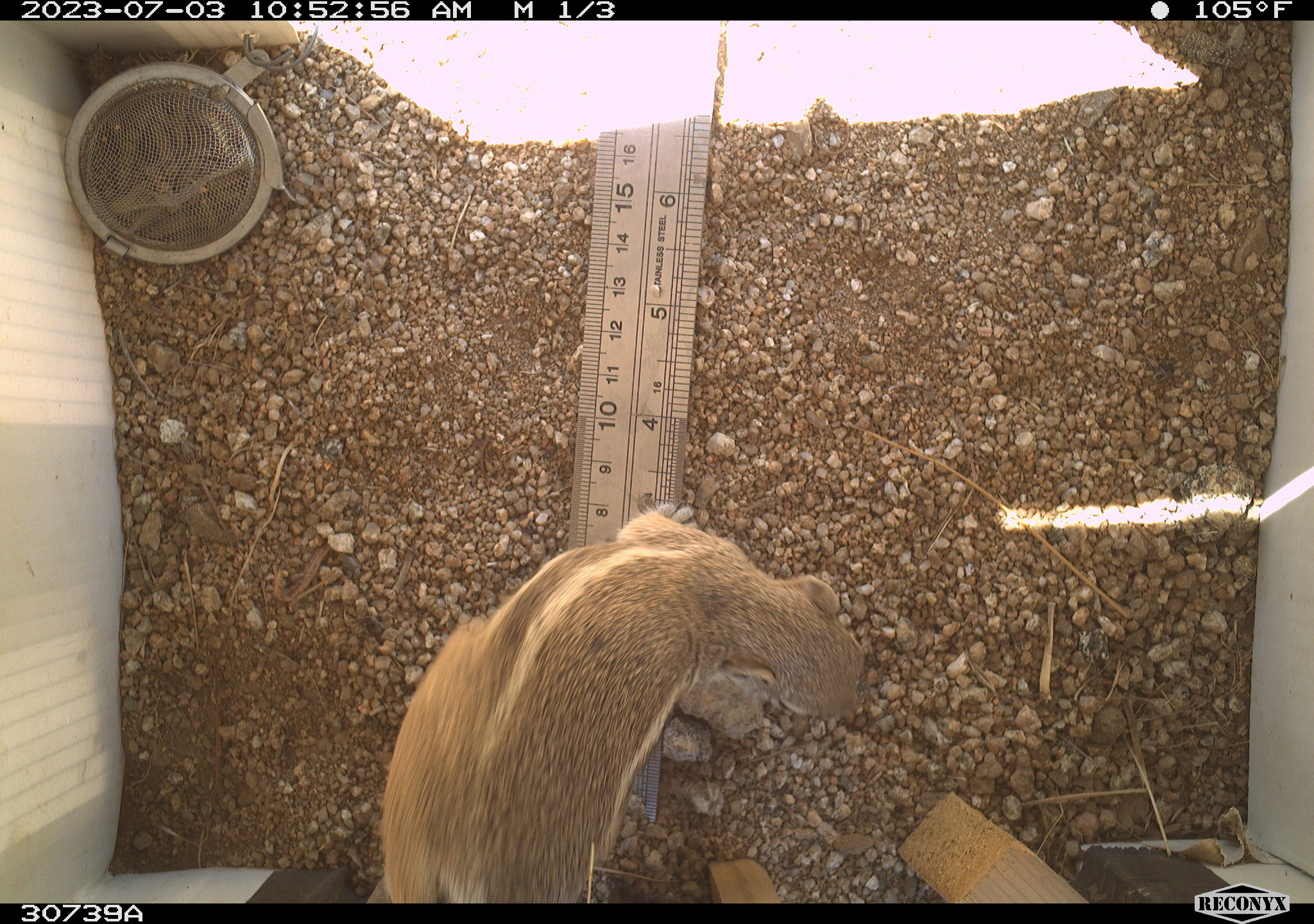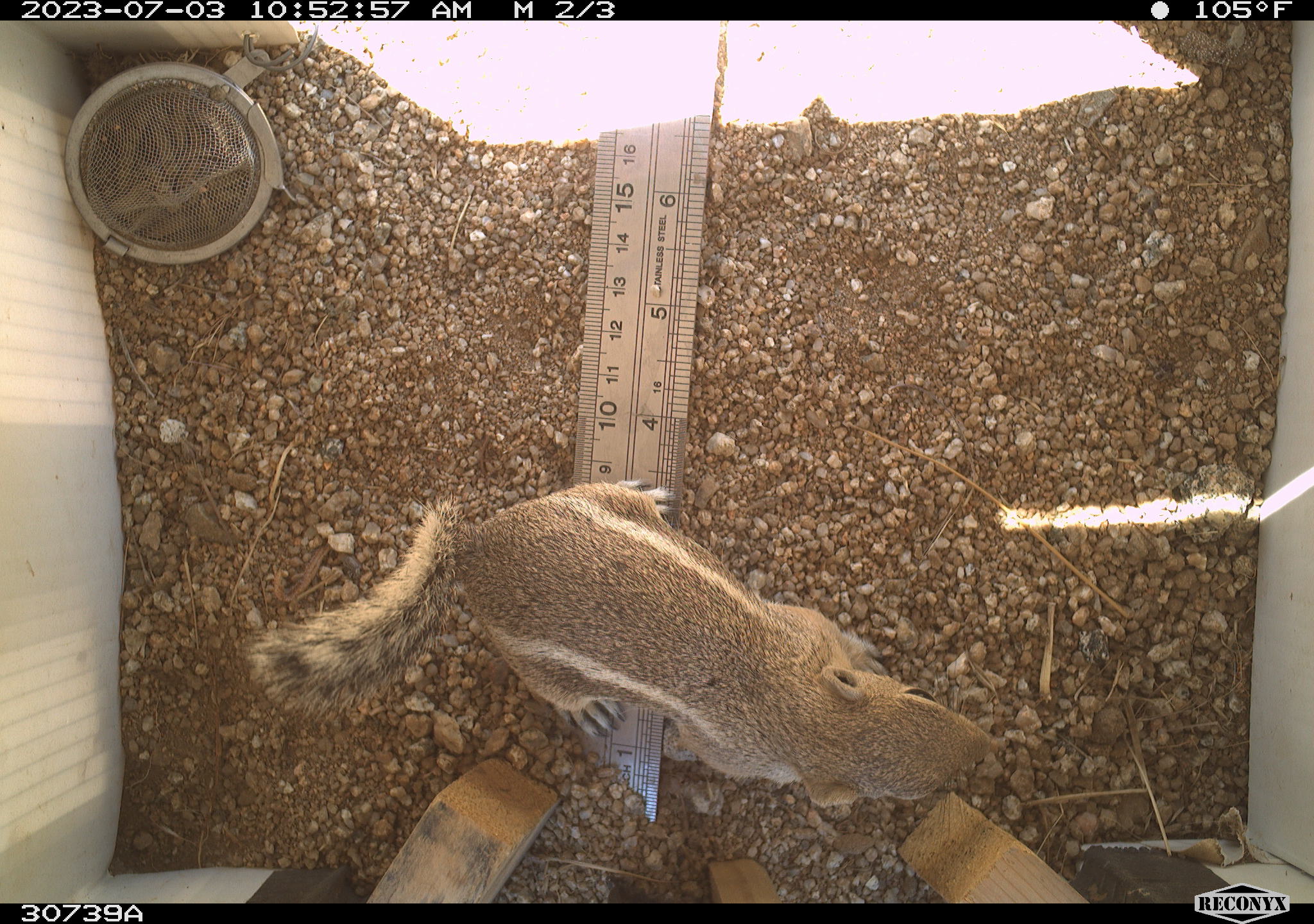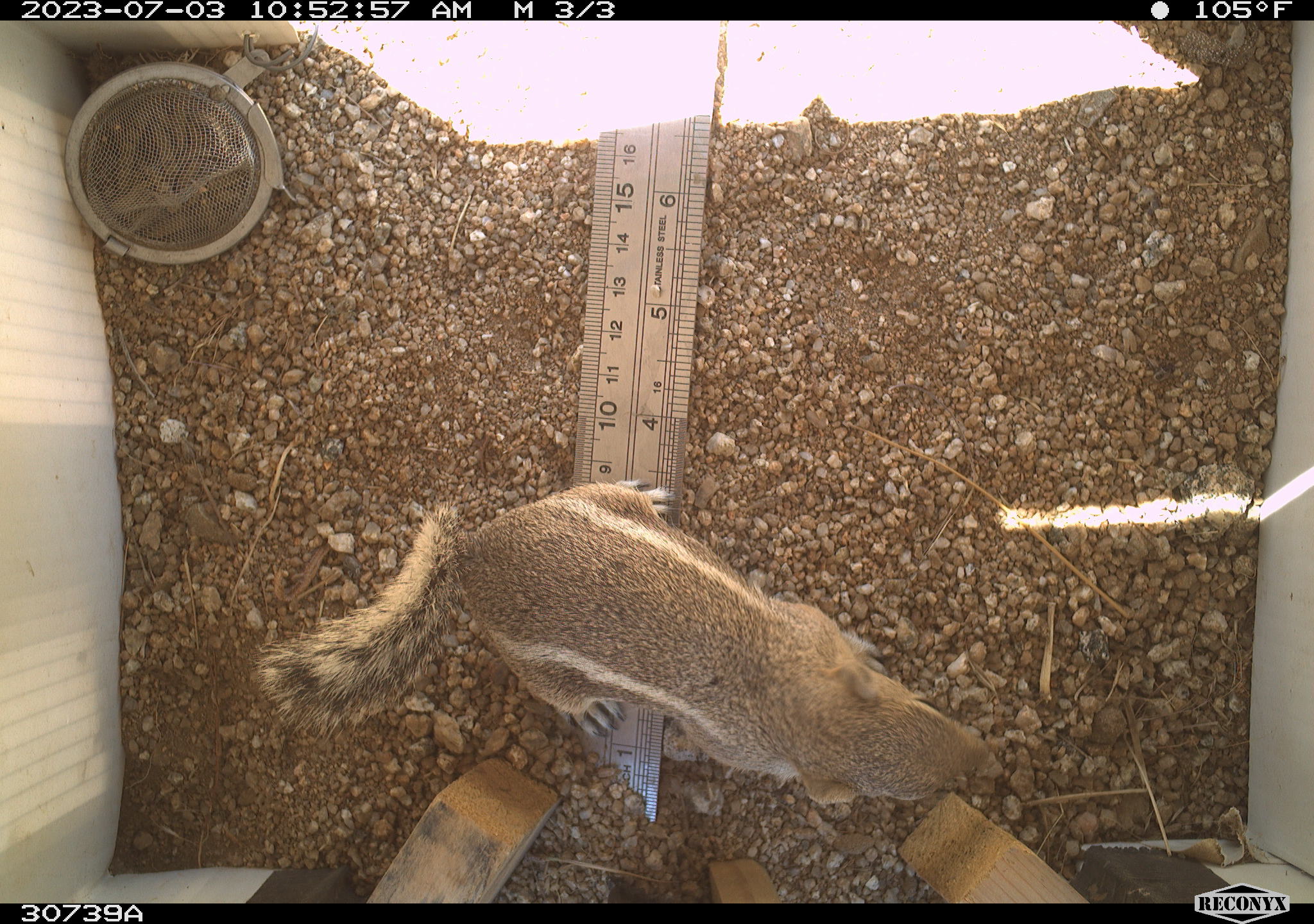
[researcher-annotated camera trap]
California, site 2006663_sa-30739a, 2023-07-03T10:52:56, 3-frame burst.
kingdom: Animalia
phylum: Chordata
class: Mammalia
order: Rodentia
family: Sciuridae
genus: Ammospermophilus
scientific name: Ammospermophilus leucurus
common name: white-tailed antelope squirrel